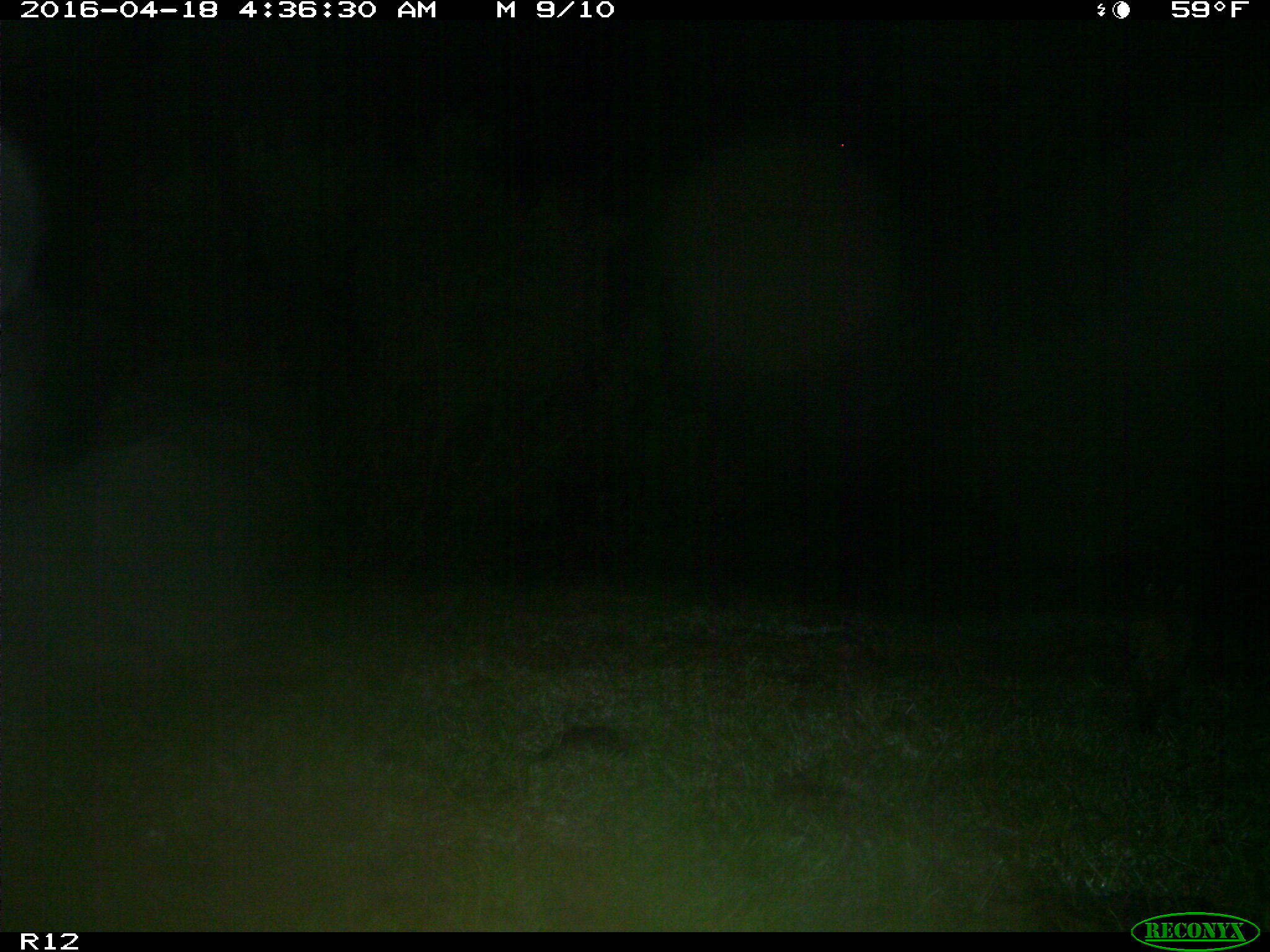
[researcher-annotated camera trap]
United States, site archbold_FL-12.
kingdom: Animalia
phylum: Chordata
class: Mammalia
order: Carnivora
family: Felidae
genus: Lynx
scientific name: Lynx rufus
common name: bobcat